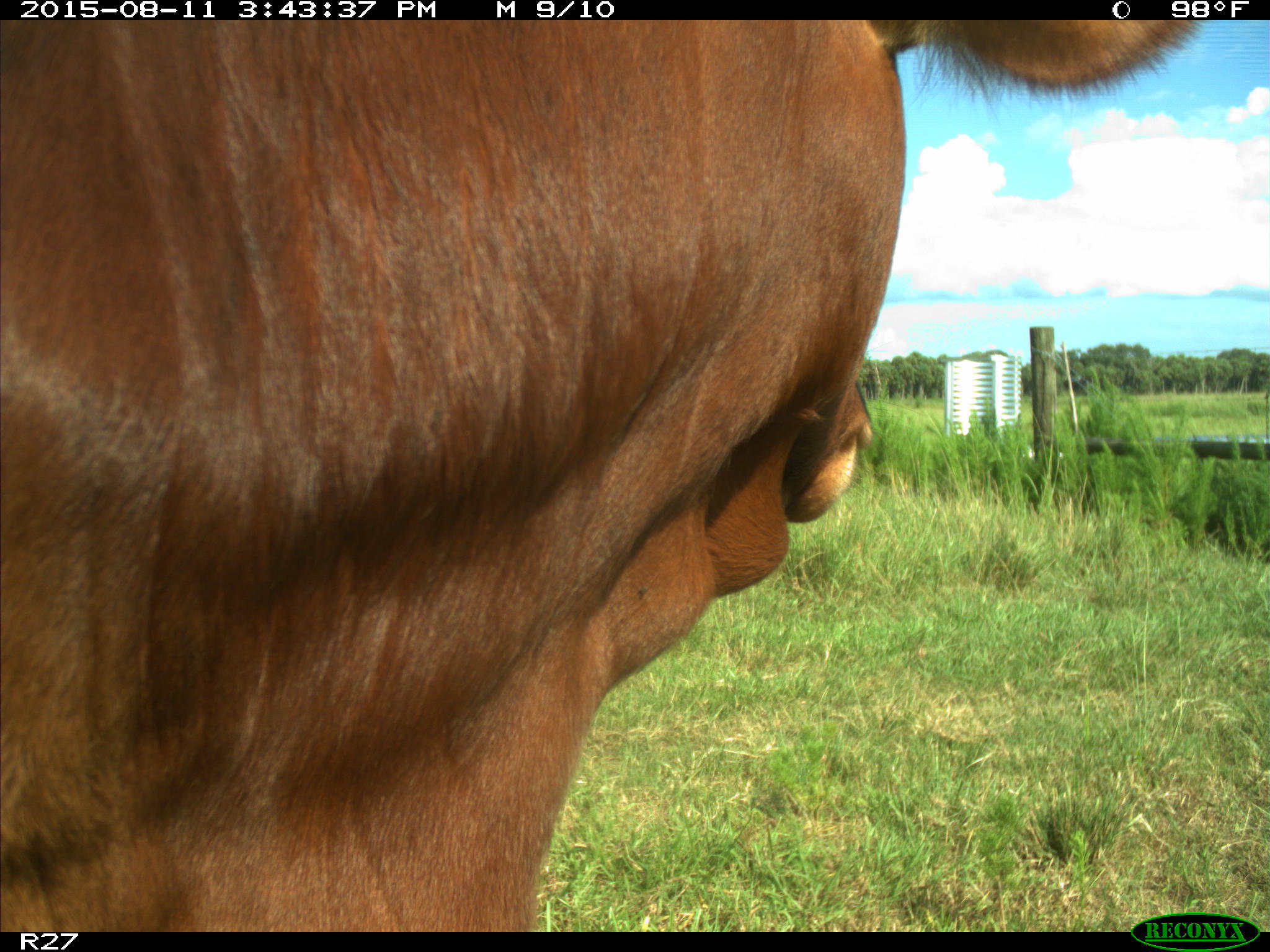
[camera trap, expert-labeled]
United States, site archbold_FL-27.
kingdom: Animalia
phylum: Chordata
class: Mammalia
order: Artiodactyla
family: Bovidae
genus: Bos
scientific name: Bos taurus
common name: domestic cow